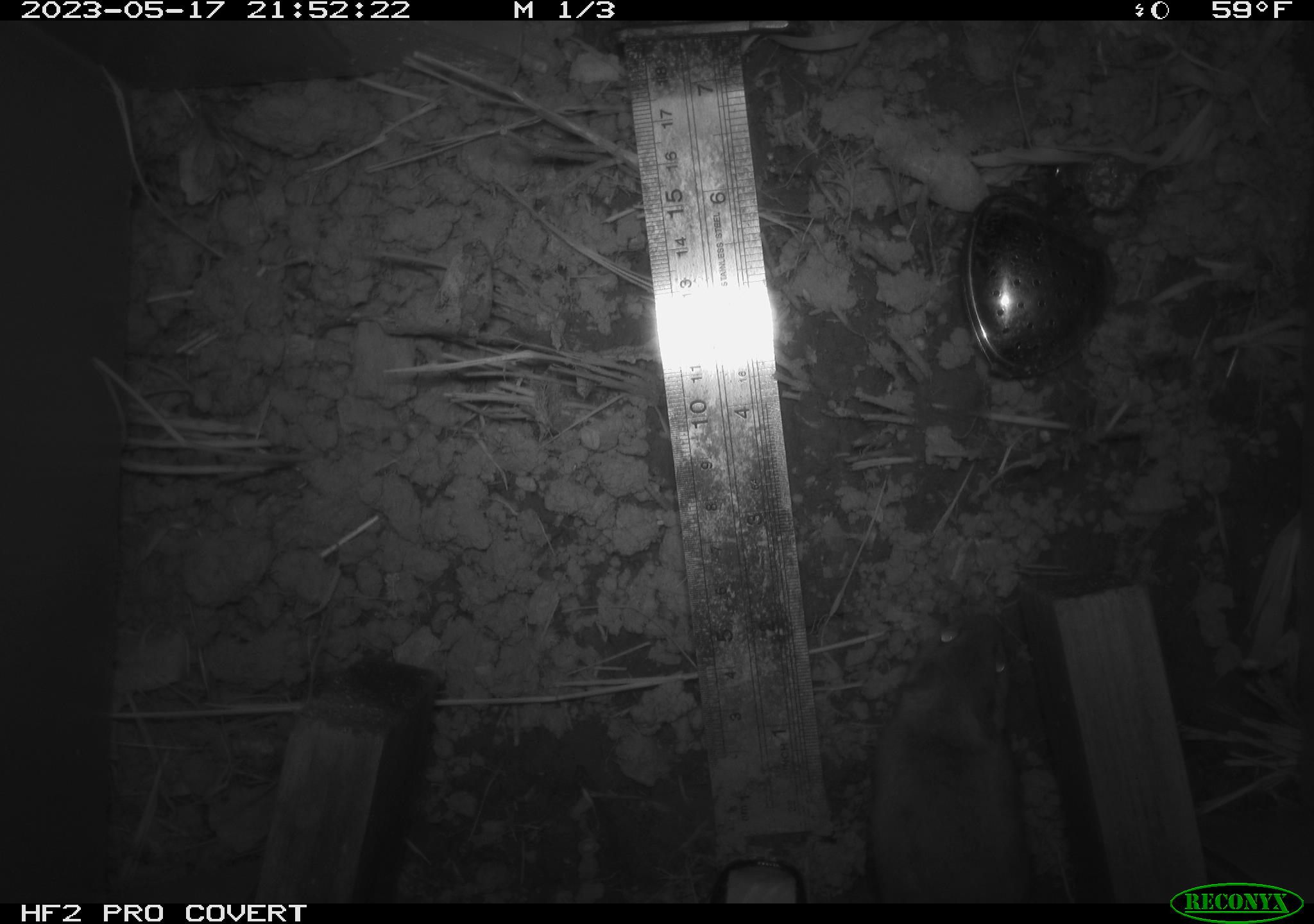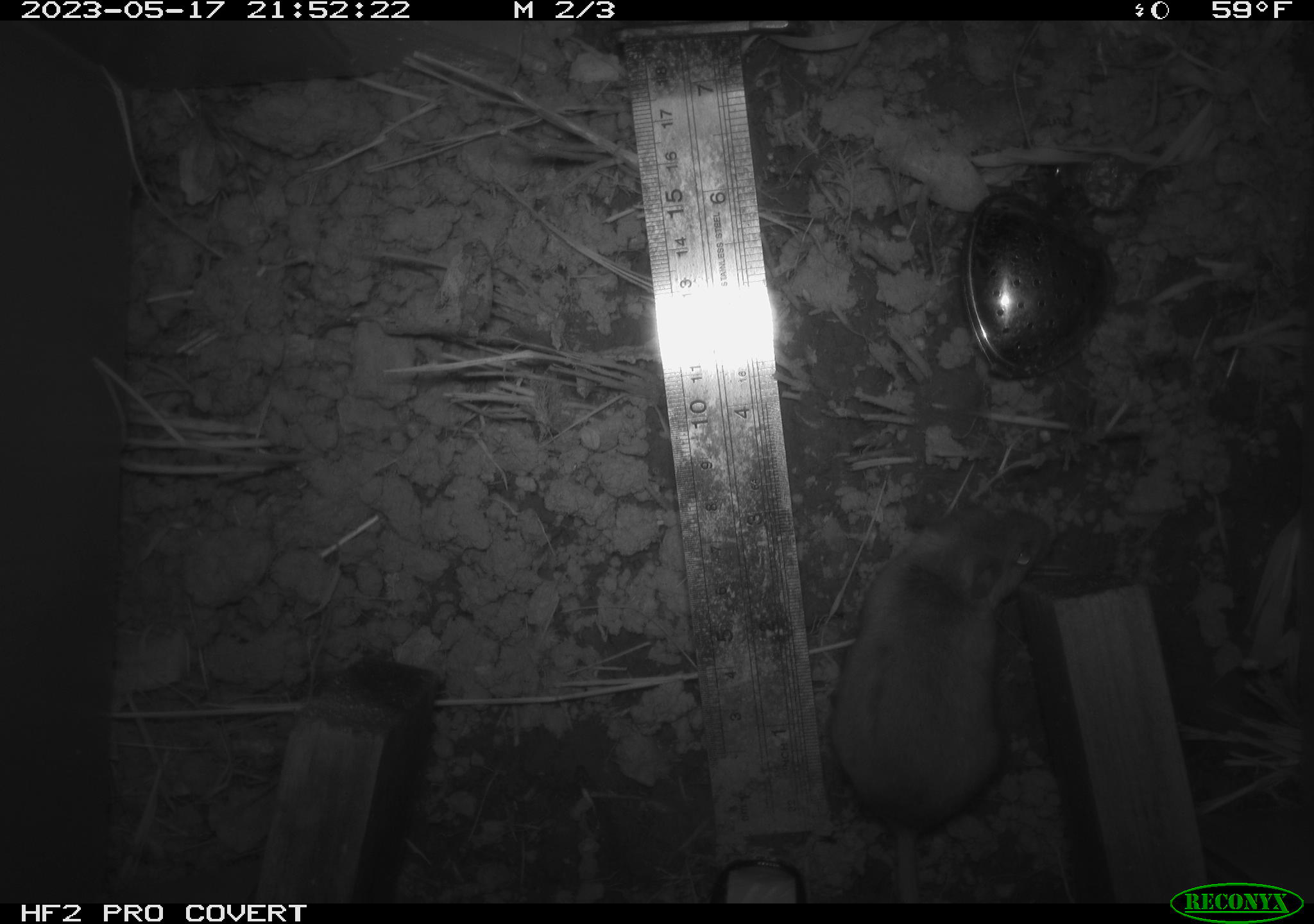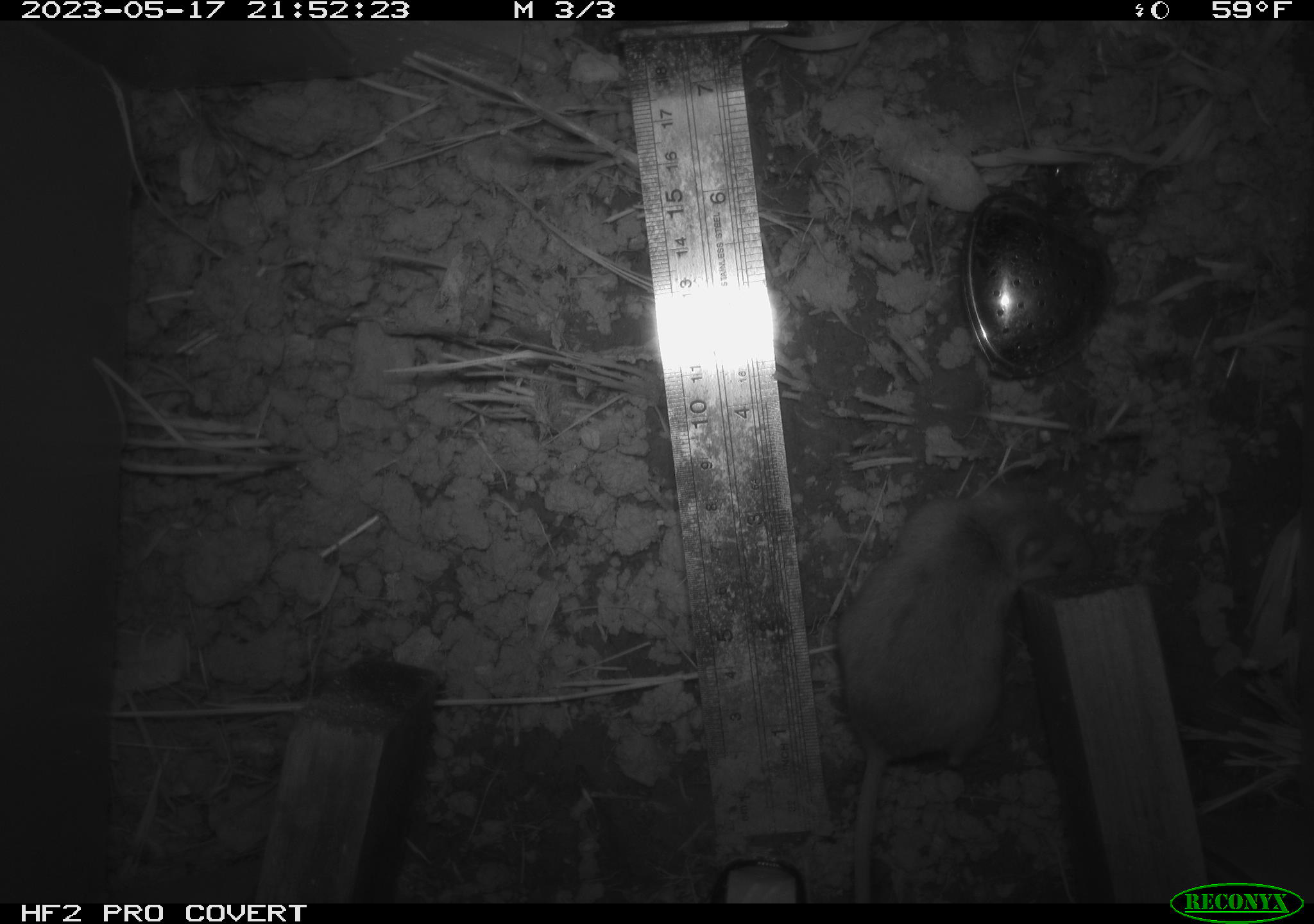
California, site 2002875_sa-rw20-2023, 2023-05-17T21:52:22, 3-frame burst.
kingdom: Animalia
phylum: Chordata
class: Mammalia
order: Rodentia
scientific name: Rodentia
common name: mouse species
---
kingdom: Animalia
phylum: Chordata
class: Mammalia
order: Rodentia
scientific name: Rodentia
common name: rodent